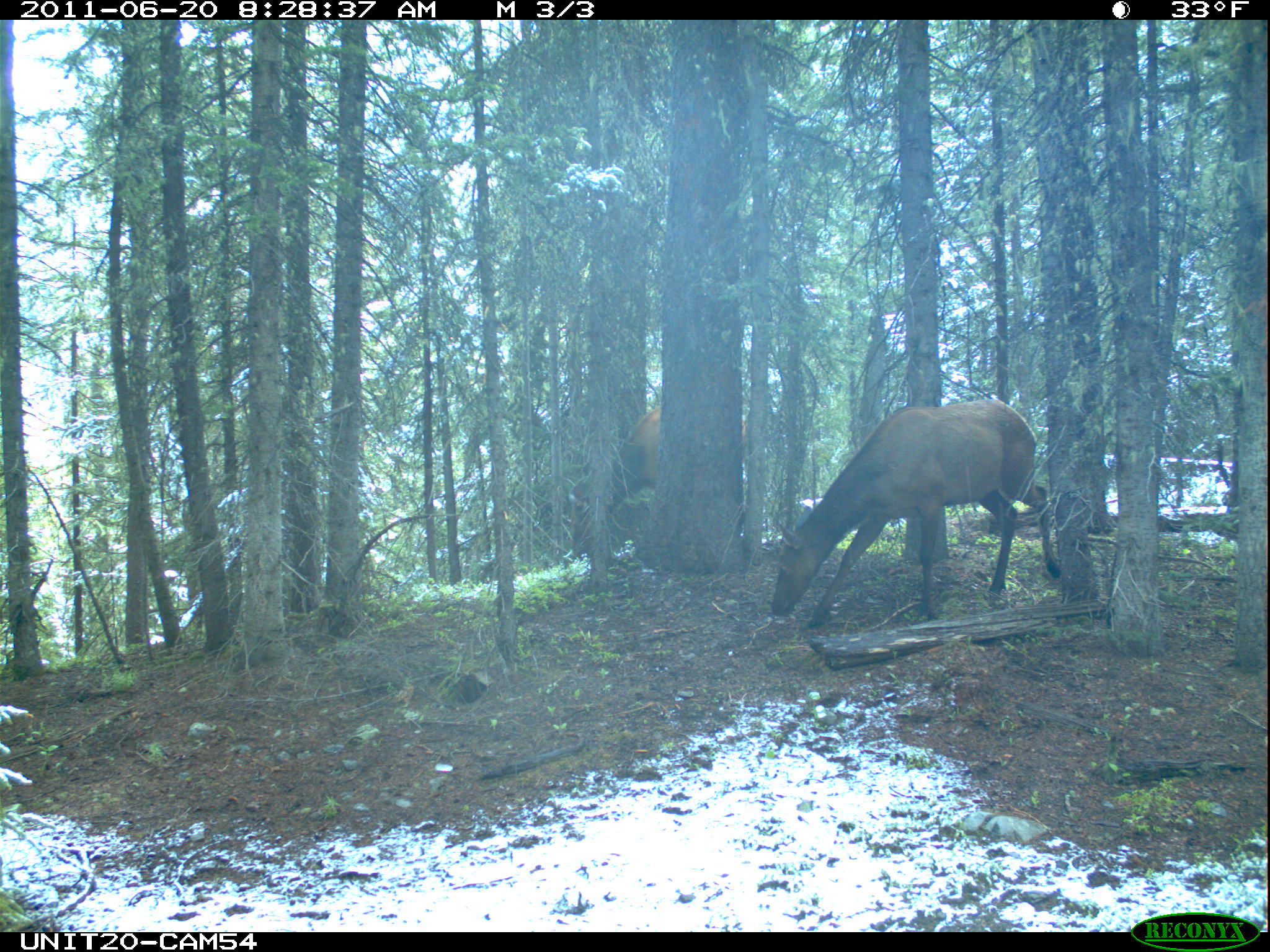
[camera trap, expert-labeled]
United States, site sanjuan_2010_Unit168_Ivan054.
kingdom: Animalia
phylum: Chordata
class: Mammalia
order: Artiodactyla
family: Cervidae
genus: Cervus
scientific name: Cervus elaphus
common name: red deer